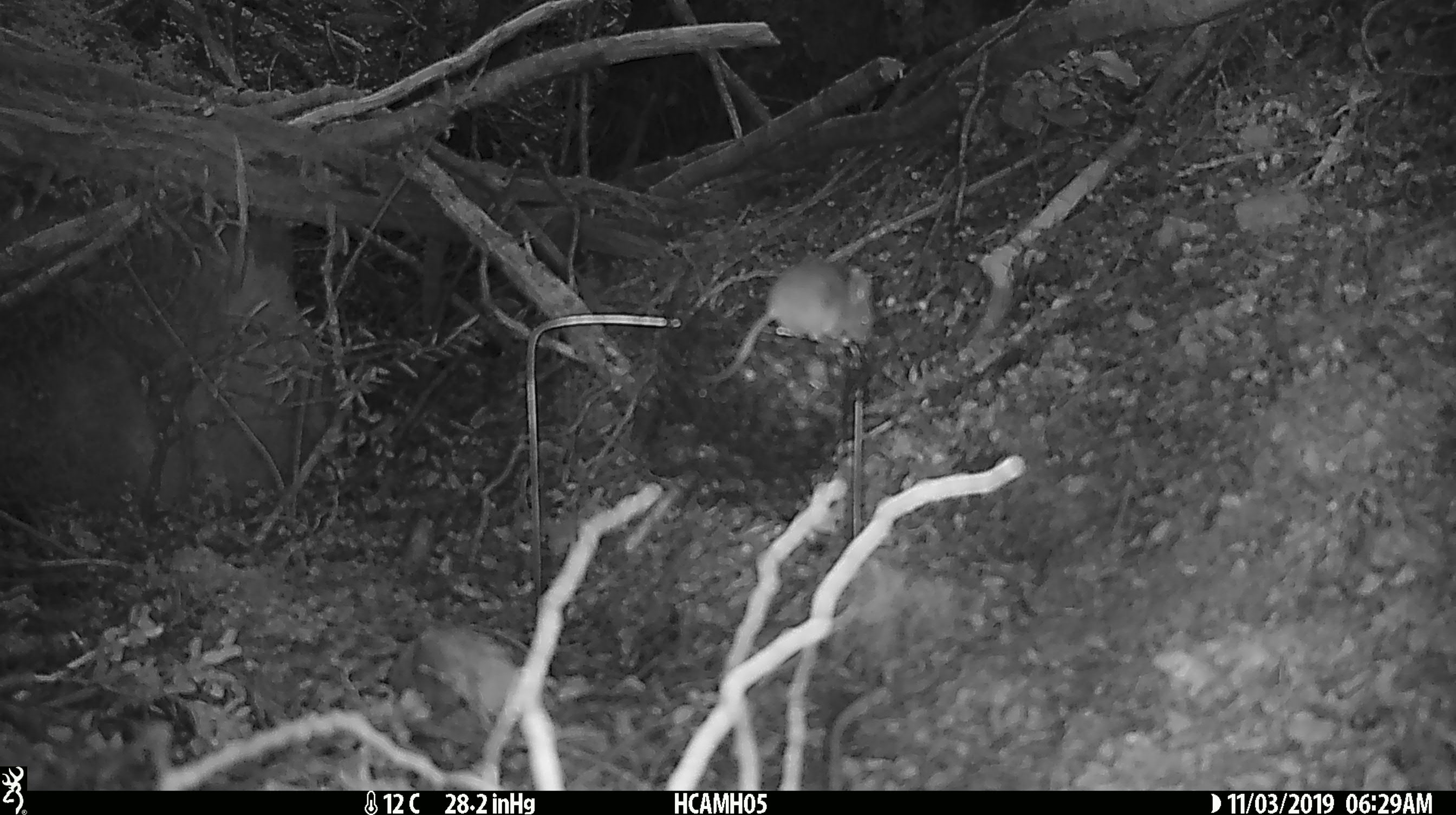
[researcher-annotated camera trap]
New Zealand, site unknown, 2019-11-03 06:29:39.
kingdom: Animalia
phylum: Chordata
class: Mammalia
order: Rodentia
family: Muridae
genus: Mus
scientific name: Mus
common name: mouse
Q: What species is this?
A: Mouse (Mus).